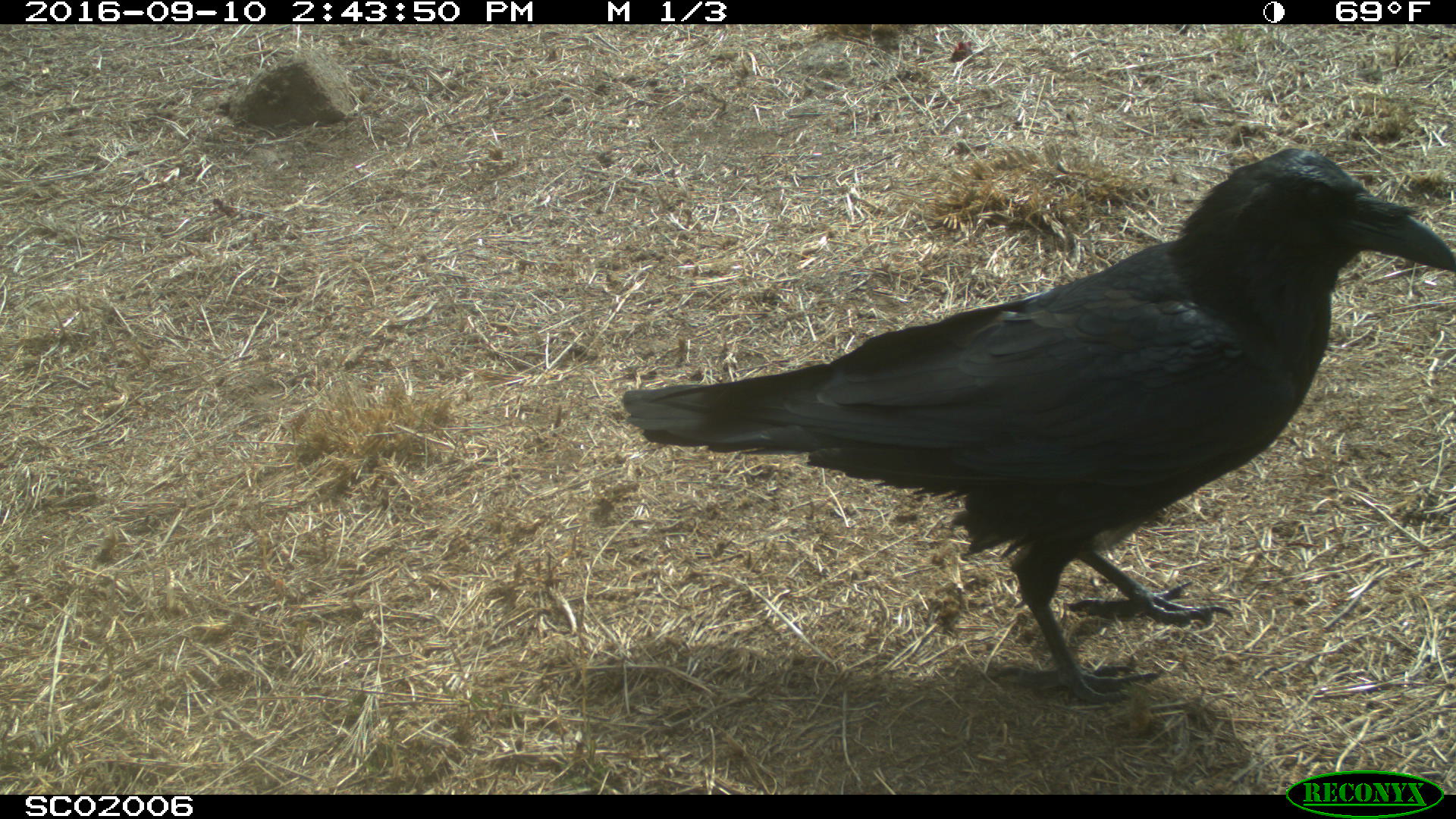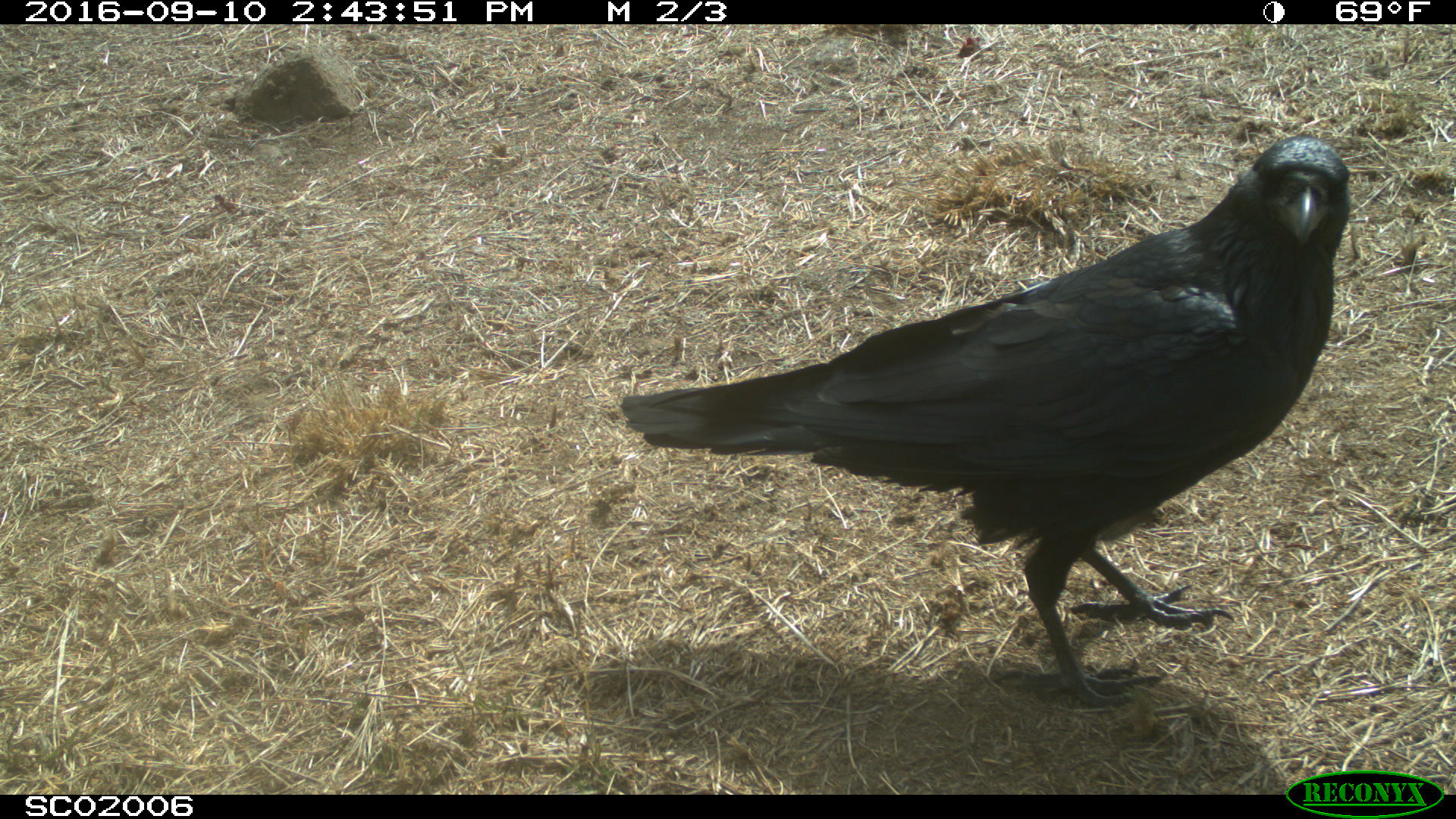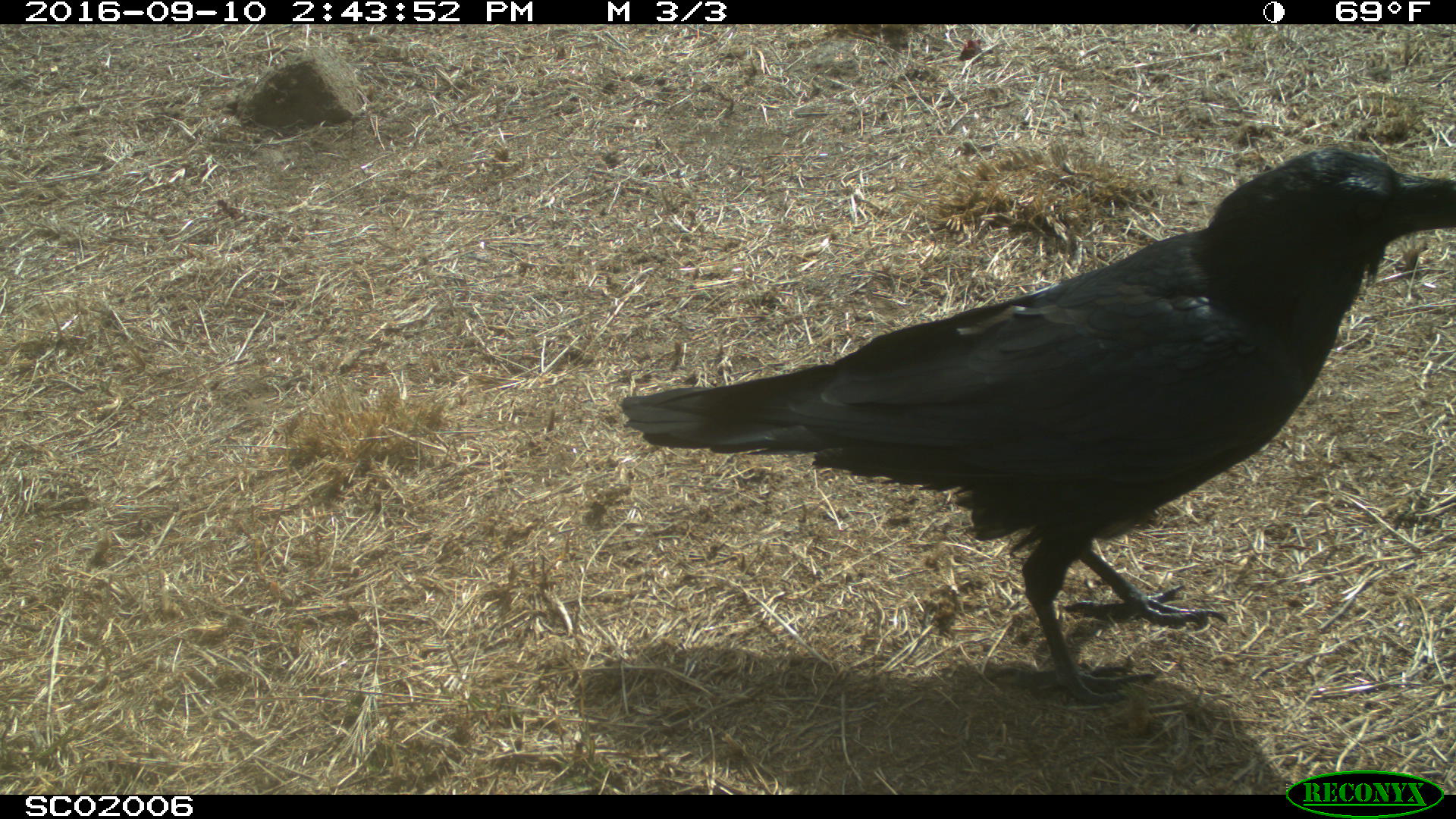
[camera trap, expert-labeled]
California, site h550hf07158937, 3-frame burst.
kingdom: Animalia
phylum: Chordata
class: Aves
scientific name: Aves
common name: bird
Bird (Aves).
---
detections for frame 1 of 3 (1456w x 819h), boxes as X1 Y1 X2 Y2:
bird: 621 146 1455 701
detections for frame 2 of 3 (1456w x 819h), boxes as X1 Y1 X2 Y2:
bird: 616 136 1352 707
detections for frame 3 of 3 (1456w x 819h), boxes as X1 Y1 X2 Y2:
bird: 619 146 1455 706